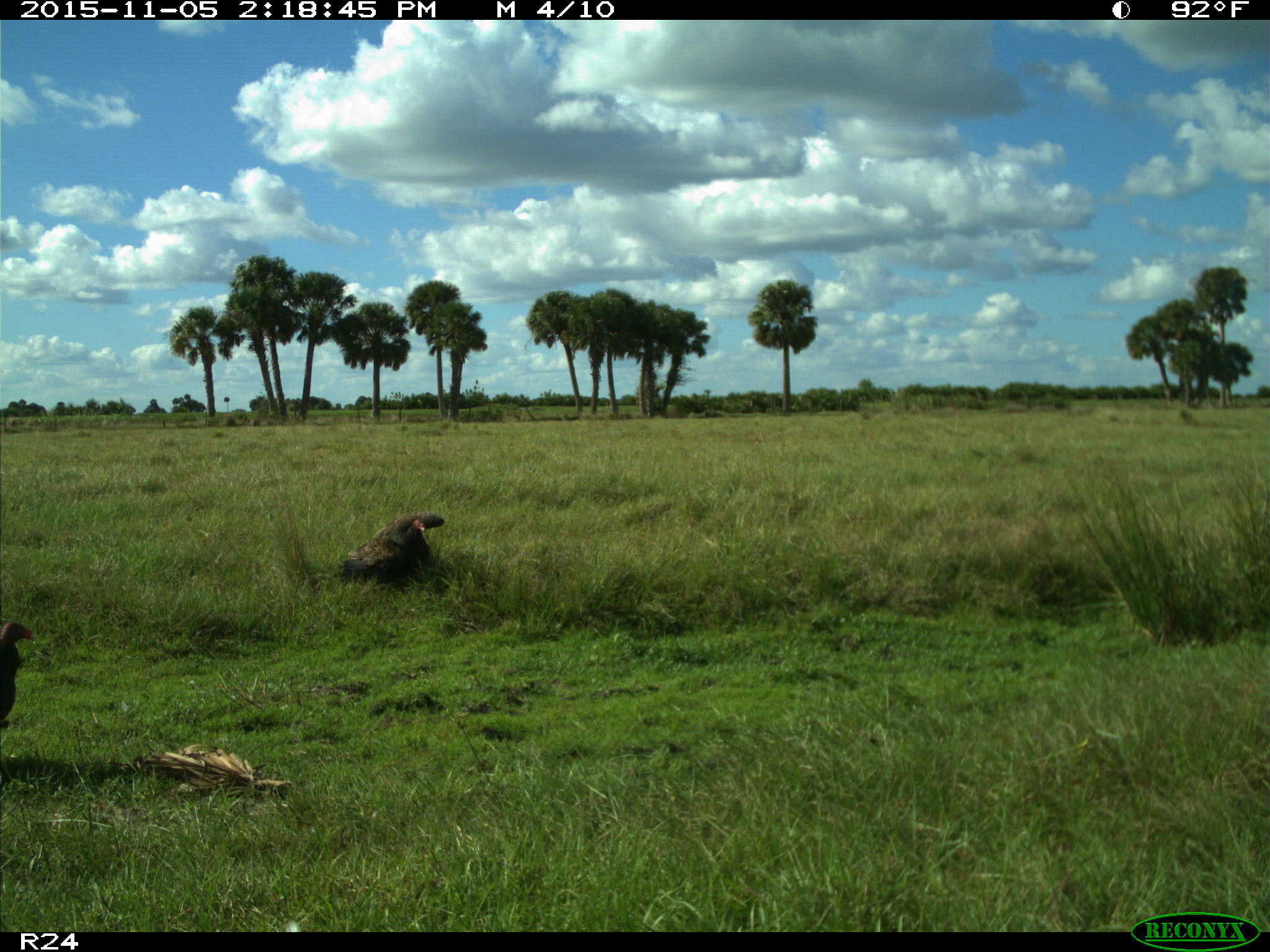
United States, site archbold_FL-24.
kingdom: Animalia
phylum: Chordata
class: Aves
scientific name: Aves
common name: birds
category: unidentified bird